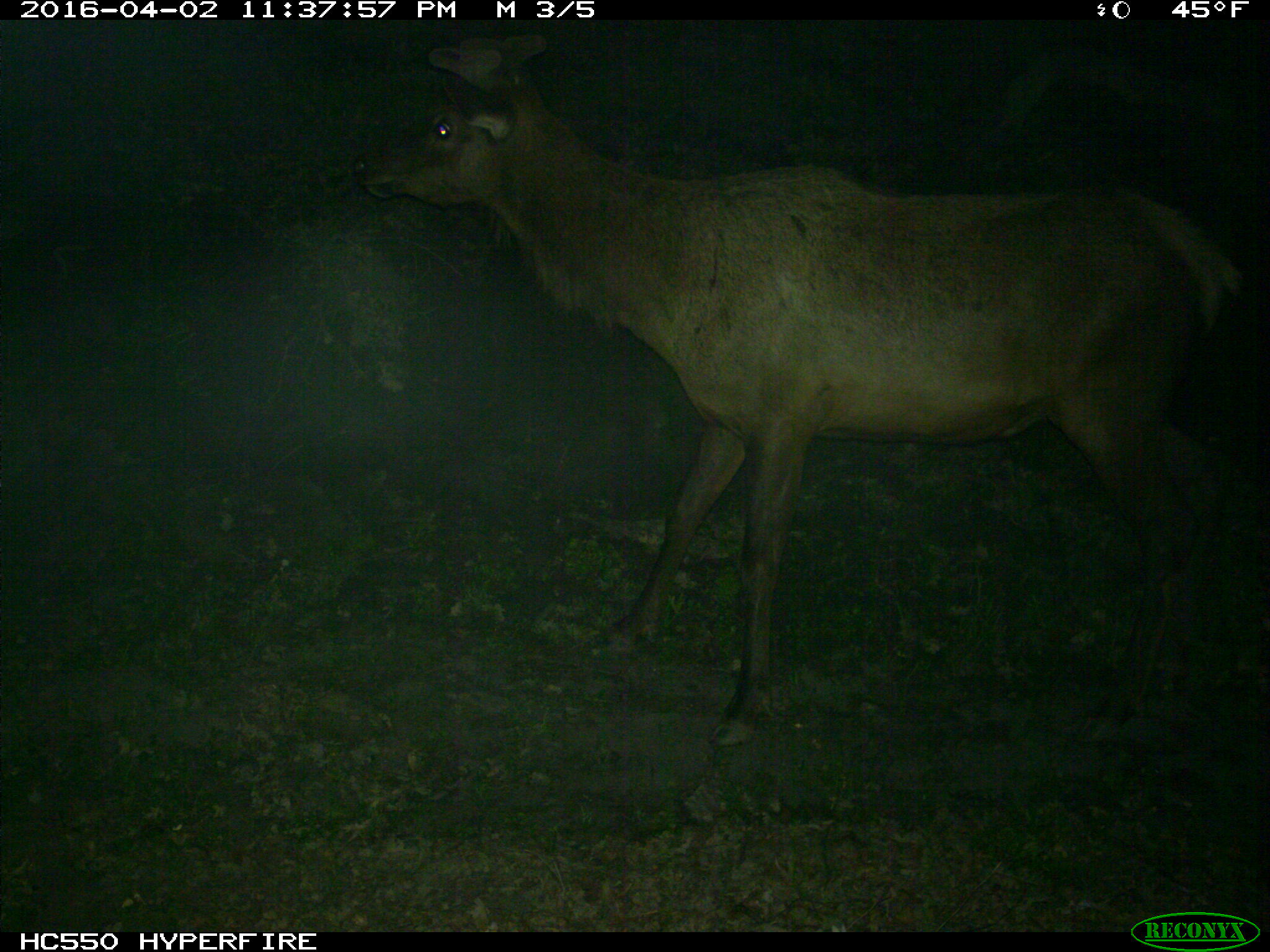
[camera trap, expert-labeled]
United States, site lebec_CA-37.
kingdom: Animalia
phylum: Chordata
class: Mammalia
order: Artiodactyla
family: Cervidae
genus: Cervus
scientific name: Cervus canadensis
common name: elk